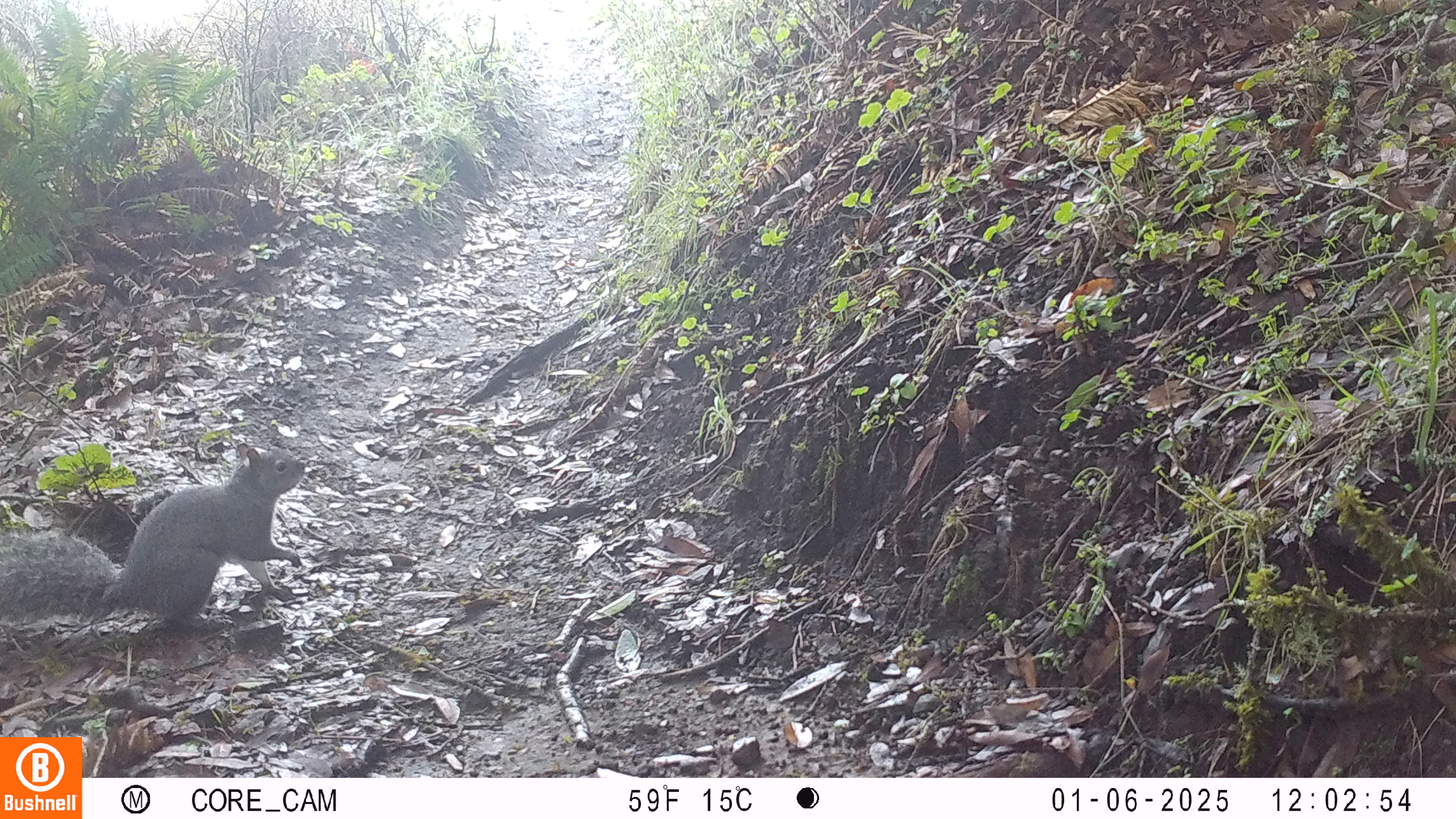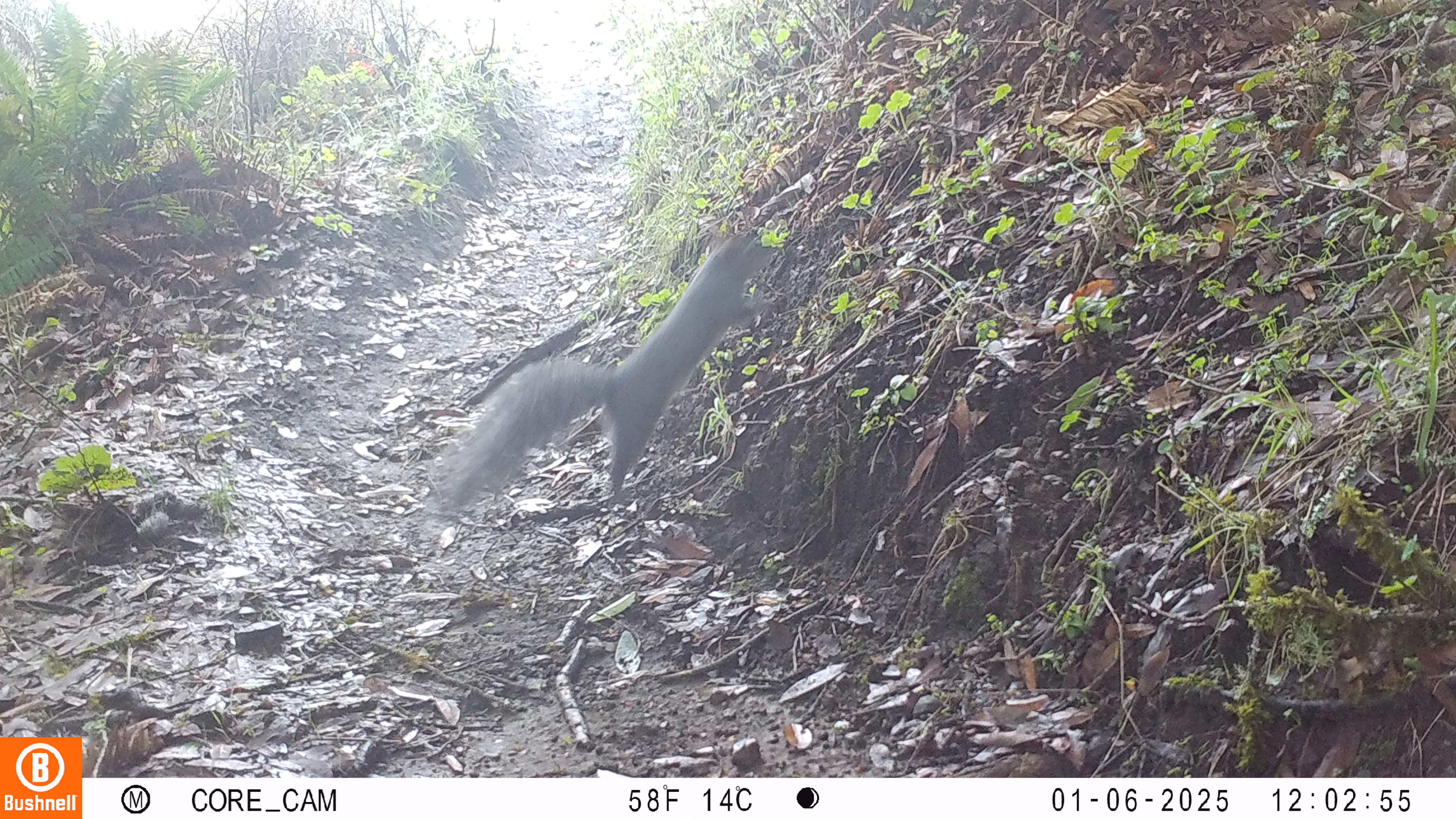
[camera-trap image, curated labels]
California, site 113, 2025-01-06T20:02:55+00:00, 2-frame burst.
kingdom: Animalia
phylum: Chordata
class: Mammalia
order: Rodentia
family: Sciuridae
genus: Sciurus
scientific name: Sciurus griseus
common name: western gray squirrel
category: western grey squirrel